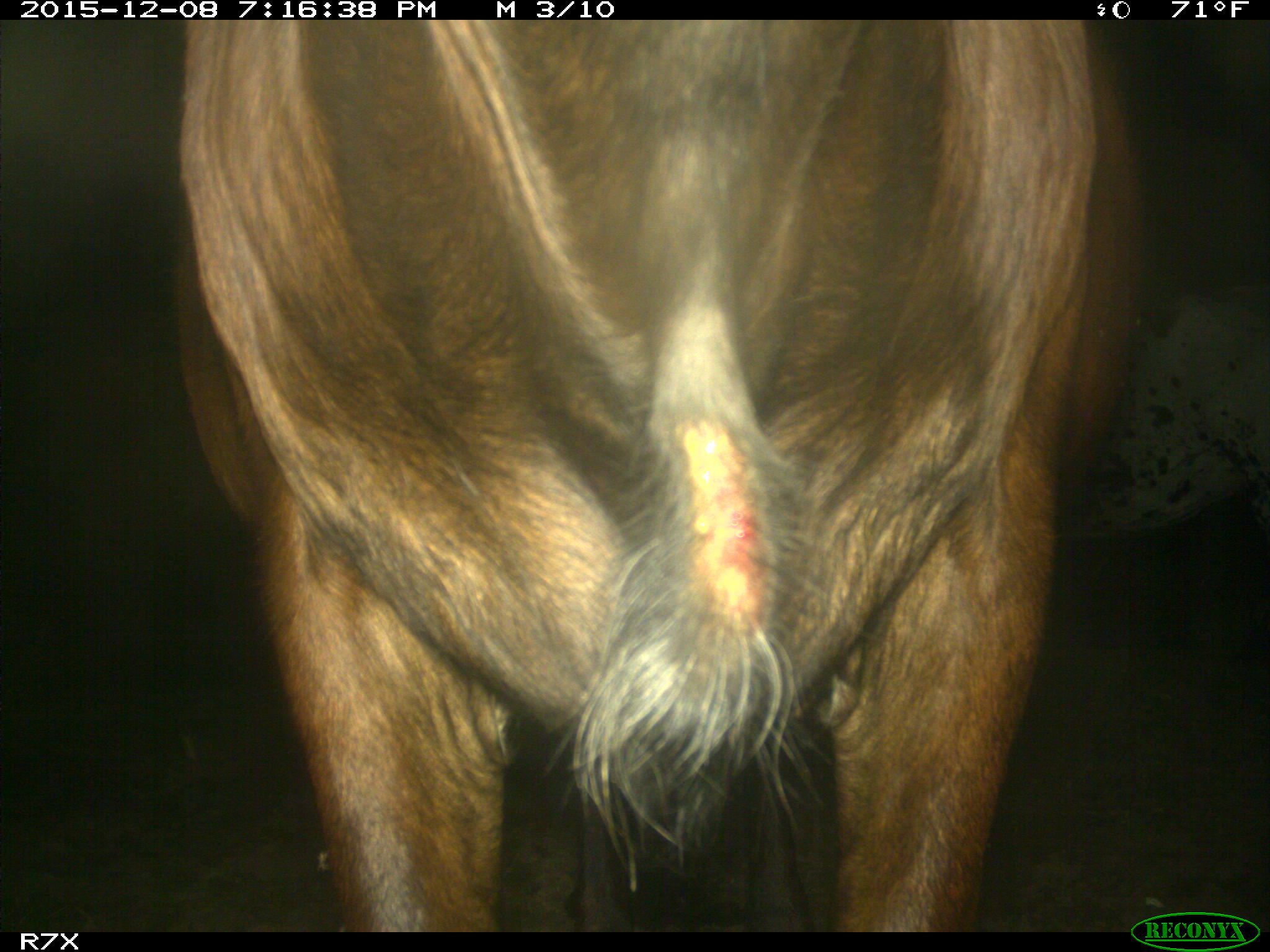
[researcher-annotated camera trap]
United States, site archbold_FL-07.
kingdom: Animalia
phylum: Chordata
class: Mammalia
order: Artiodactyla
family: Bovidae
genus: Bos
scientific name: Bos taurus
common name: domestic cow